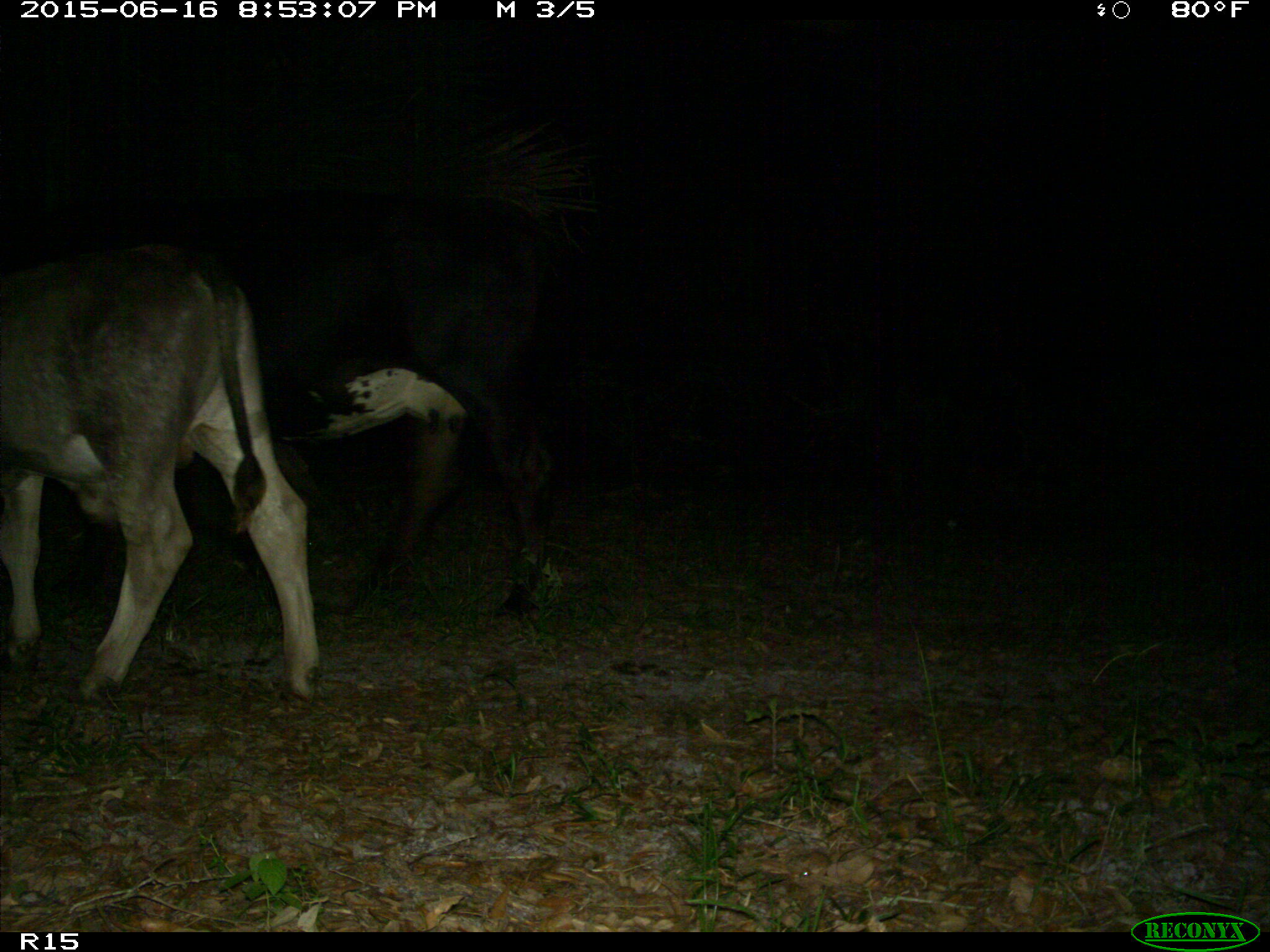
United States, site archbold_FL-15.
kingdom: Animalia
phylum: Chordata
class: Mammalia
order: Artiodactyla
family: Bovidae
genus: Bos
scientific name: Bos taurus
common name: domestic cow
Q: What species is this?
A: Bos taurus (domestic cow).